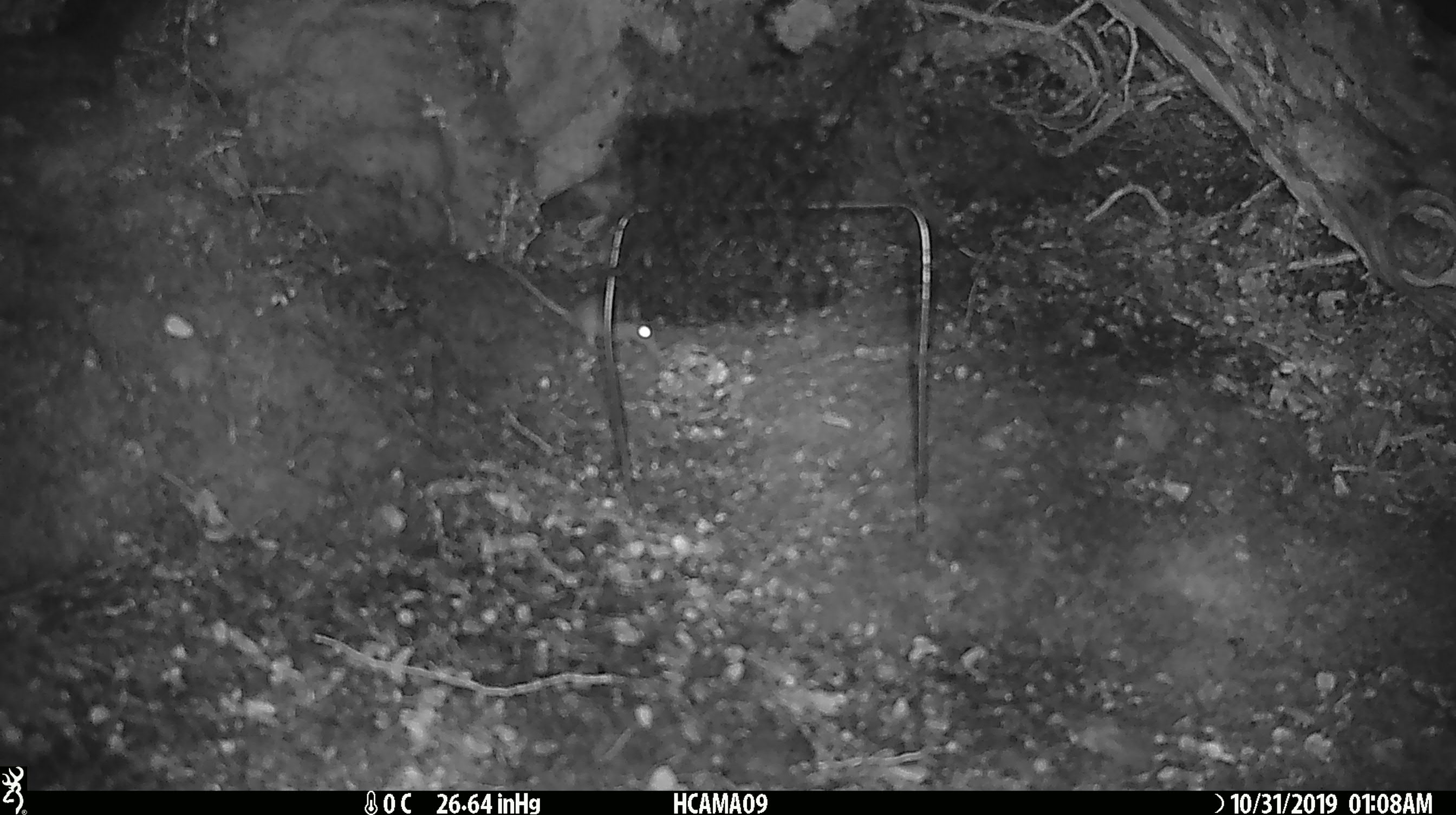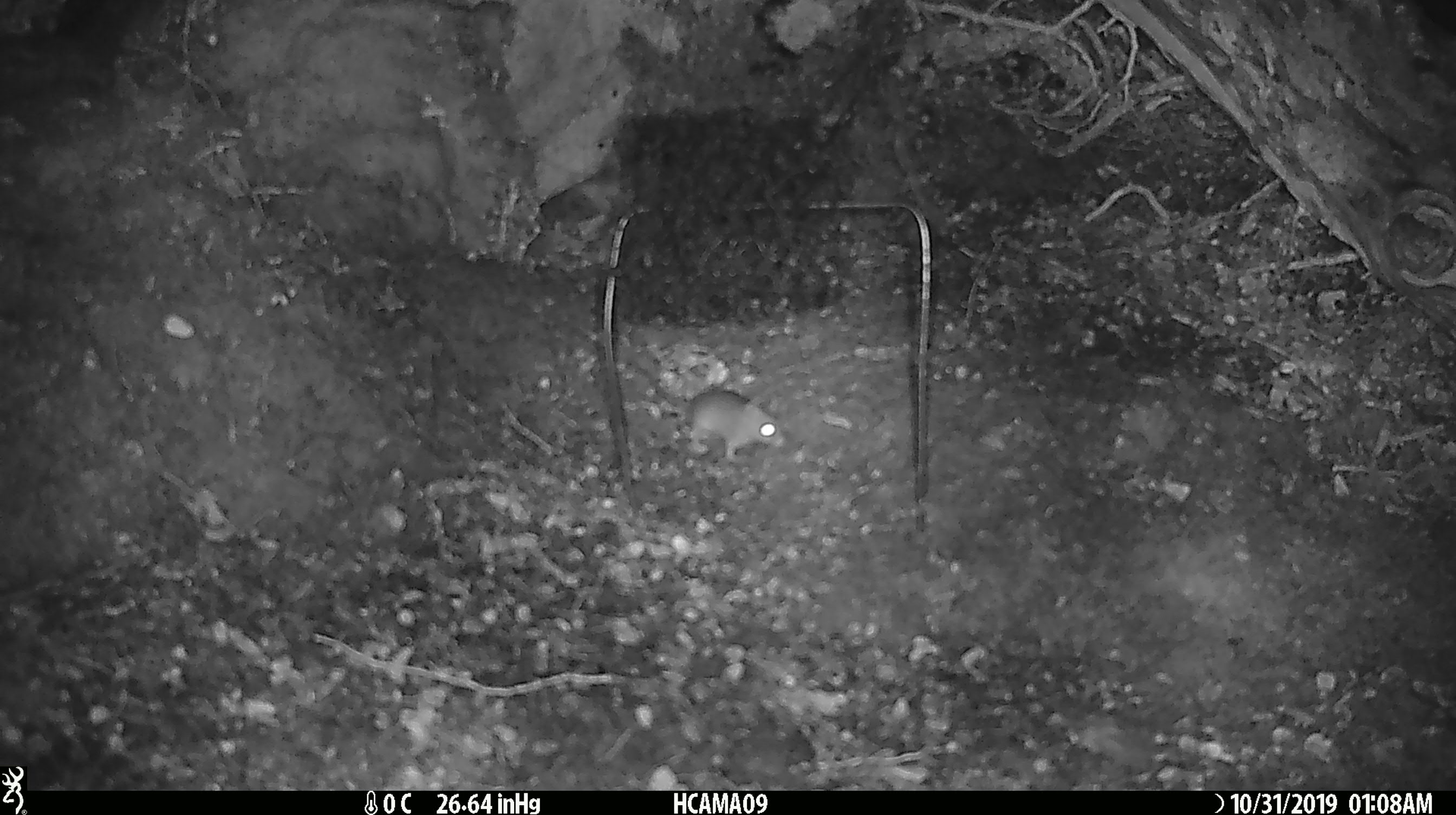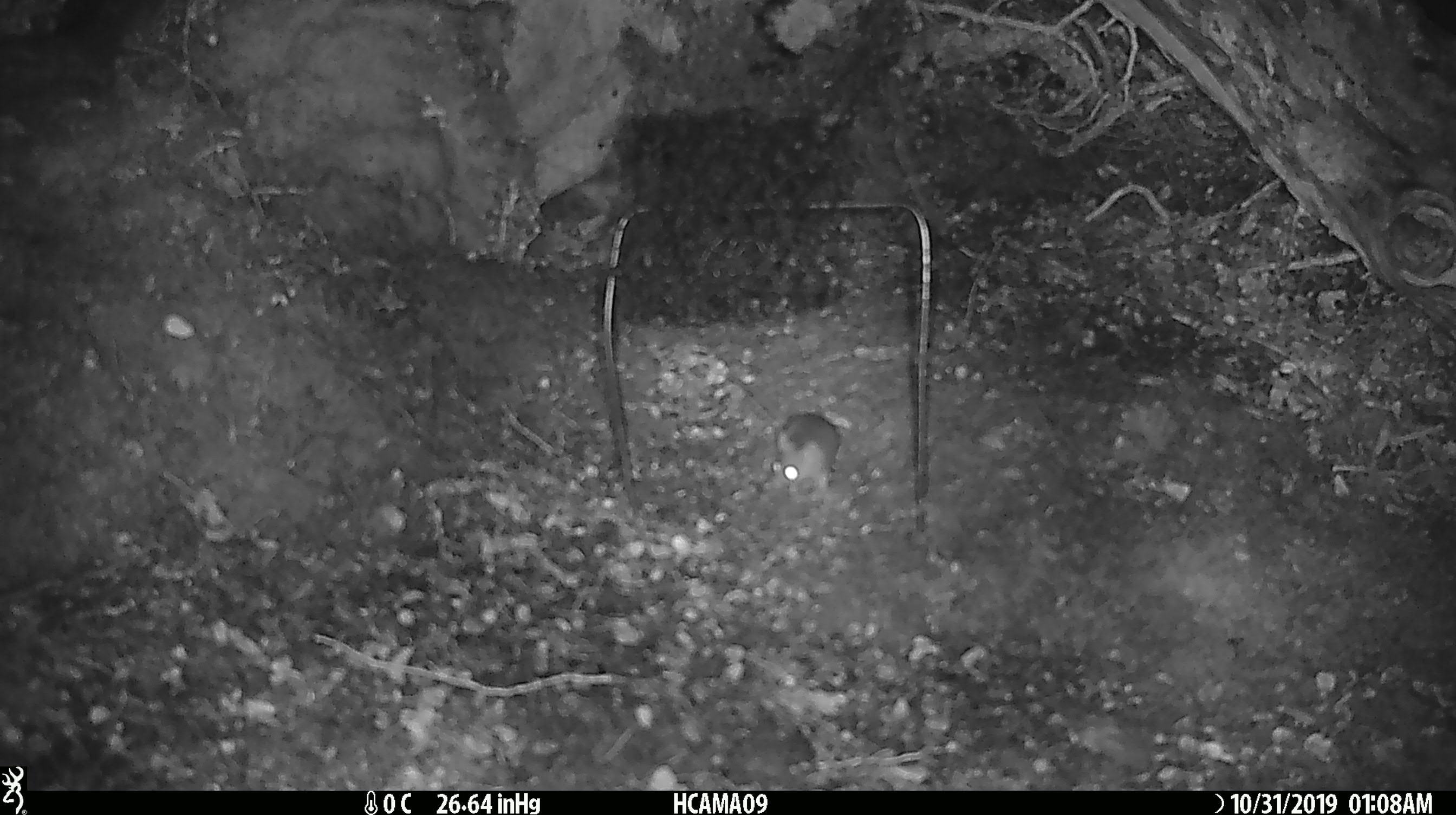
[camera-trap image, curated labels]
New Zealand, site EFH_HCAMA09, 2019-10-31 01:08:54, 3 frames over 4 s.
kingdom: Animalia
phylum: Chordata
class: Mammalia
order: Rodentia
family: Muridae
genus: Mus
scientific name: Mus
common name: mouse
Mouse (Mus).